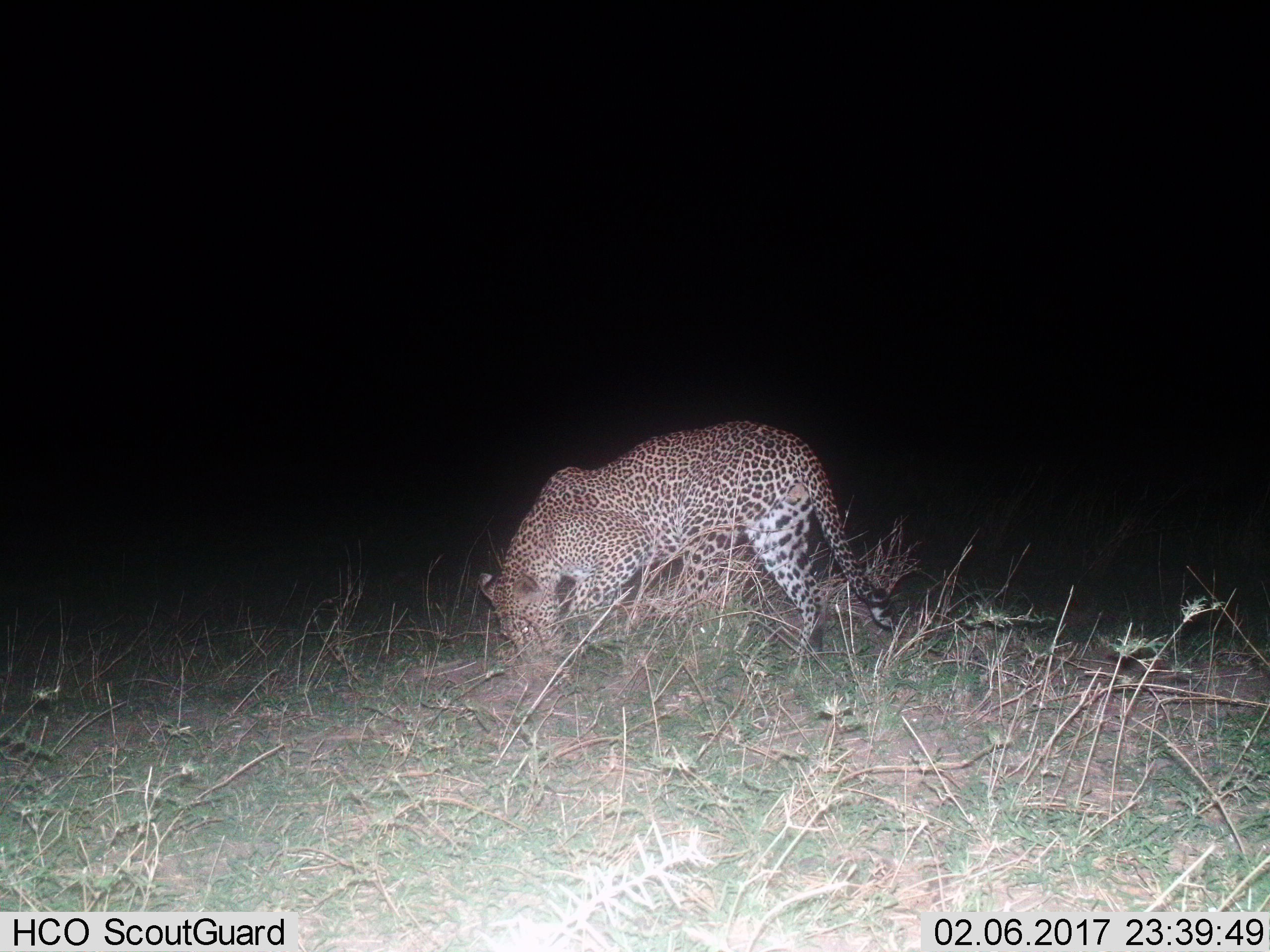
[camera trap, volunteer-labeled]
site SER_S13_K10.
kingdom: Animalia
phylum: Chordata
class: Mammalia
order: Carnivora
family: Felidae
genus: Panthera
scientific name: Panthera pardus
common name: leopard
Leopard (Panthera pardus), count 1. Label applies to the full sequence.